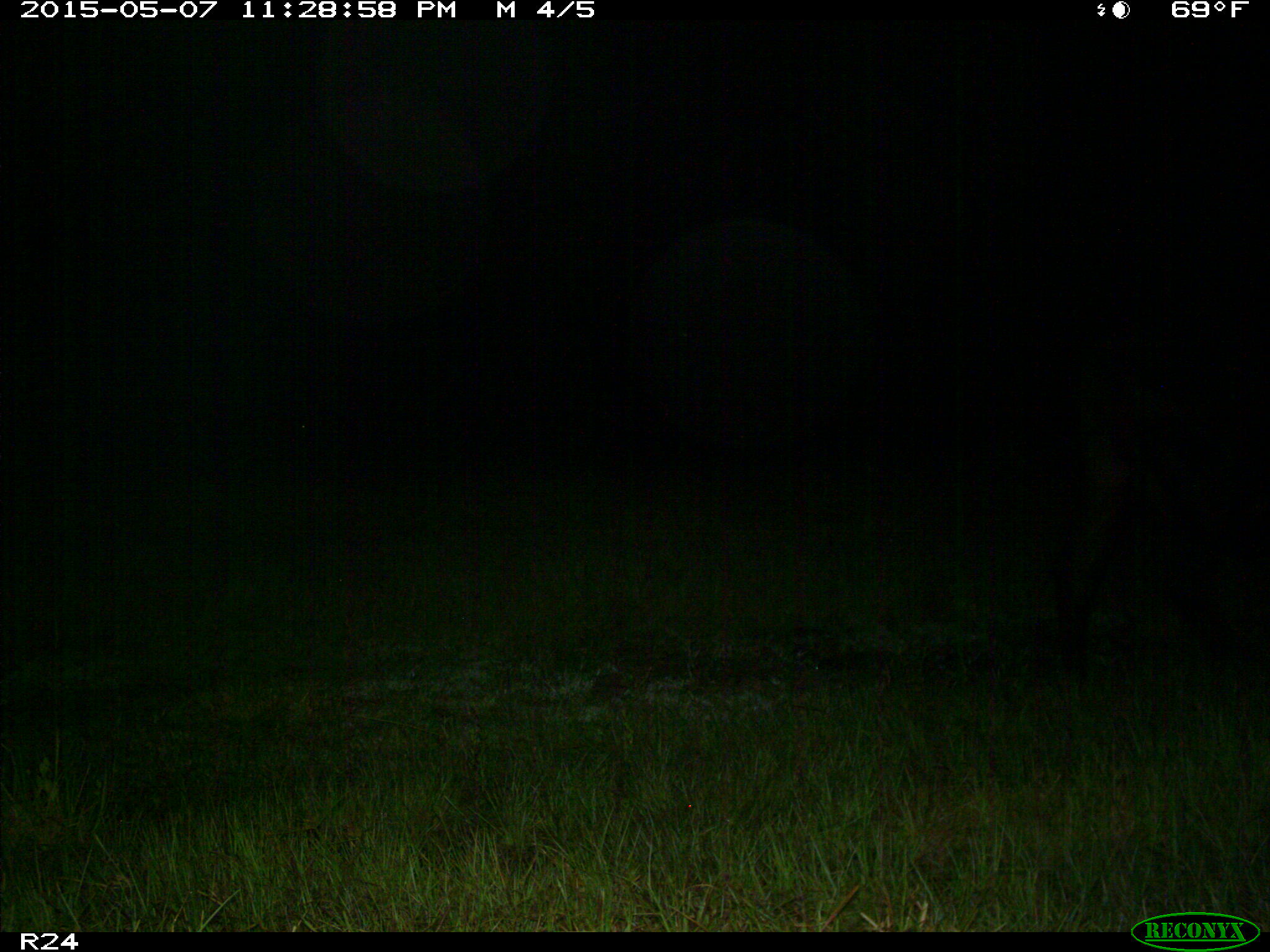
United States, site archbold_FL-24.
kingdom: Animalia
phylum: Chordata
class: Mammalia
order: Artiodactyla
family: Bovidae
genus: Bos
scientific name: Bos taurus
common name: domestic cow